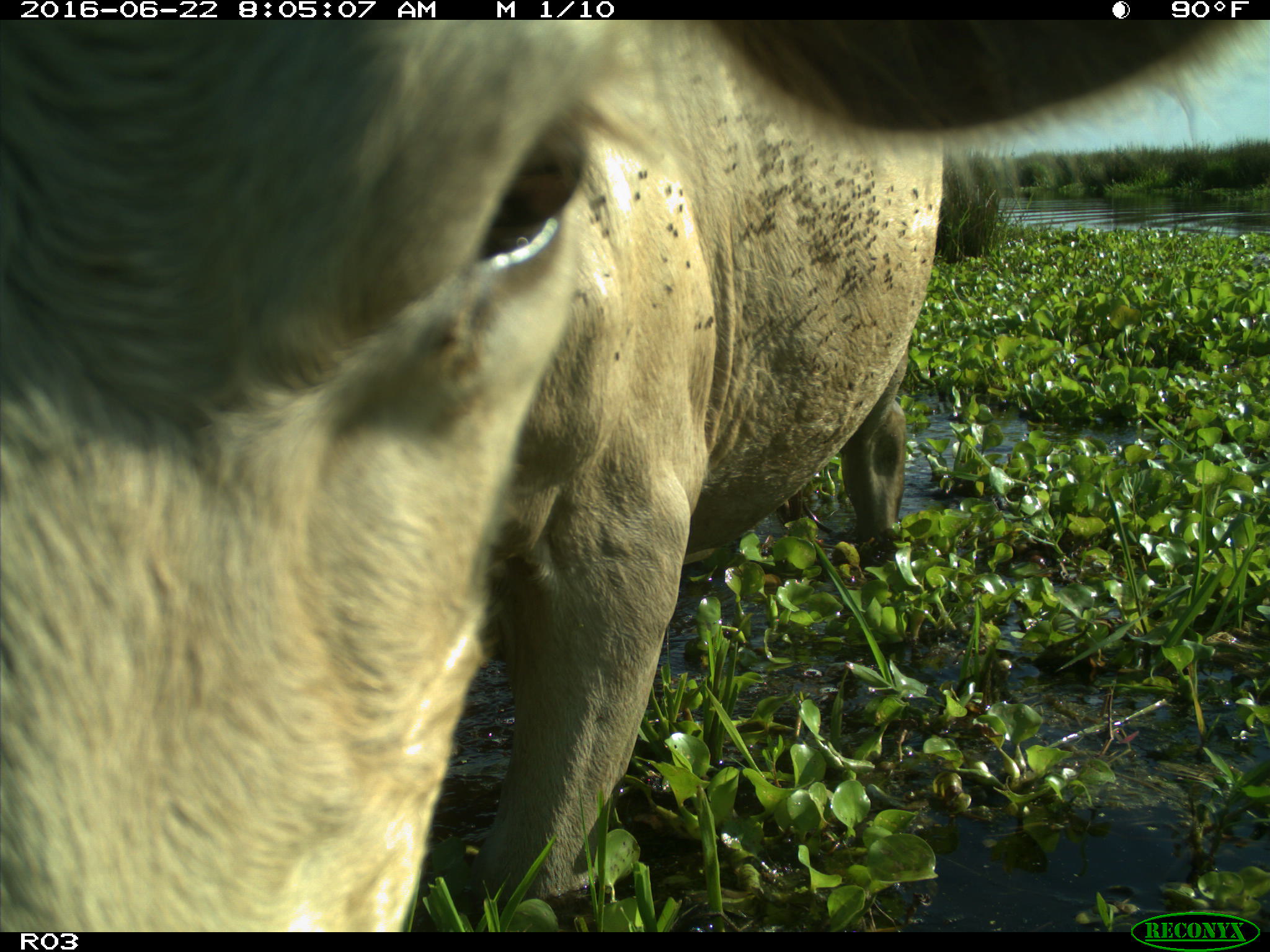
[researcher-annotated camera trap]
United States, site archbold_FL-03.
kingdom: Animalia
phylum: Chordata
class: Mammalia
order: Artiodactyla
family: Bovidae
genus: Bos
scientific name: Bos taurus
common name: domestic cow